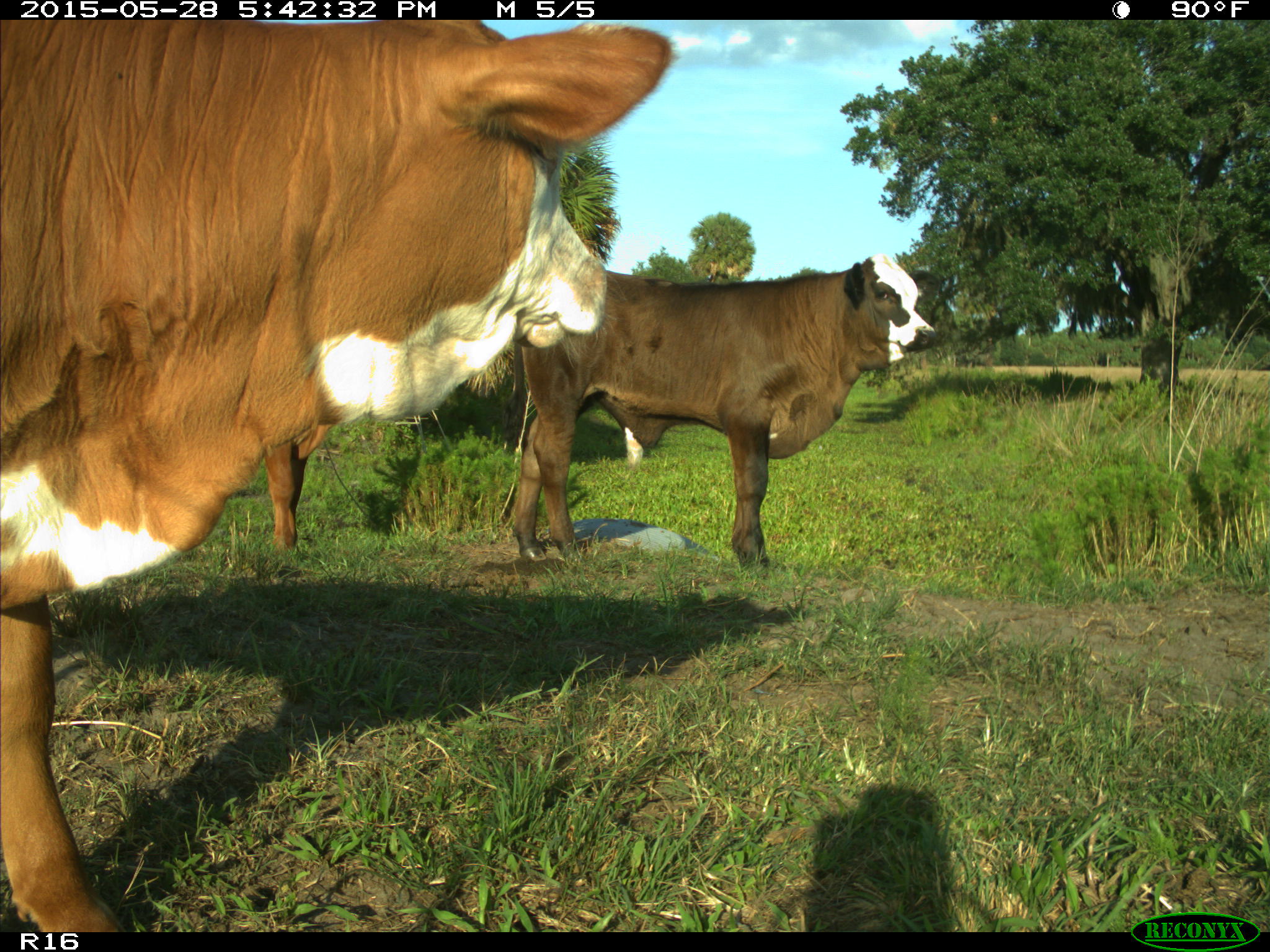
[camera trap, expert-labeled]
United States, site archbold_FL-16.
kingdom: Animalia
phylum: Chordata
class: Mammalia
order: Artiodactyla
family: Bovidae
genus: Bos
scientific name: Bos taurus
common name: domestic cow